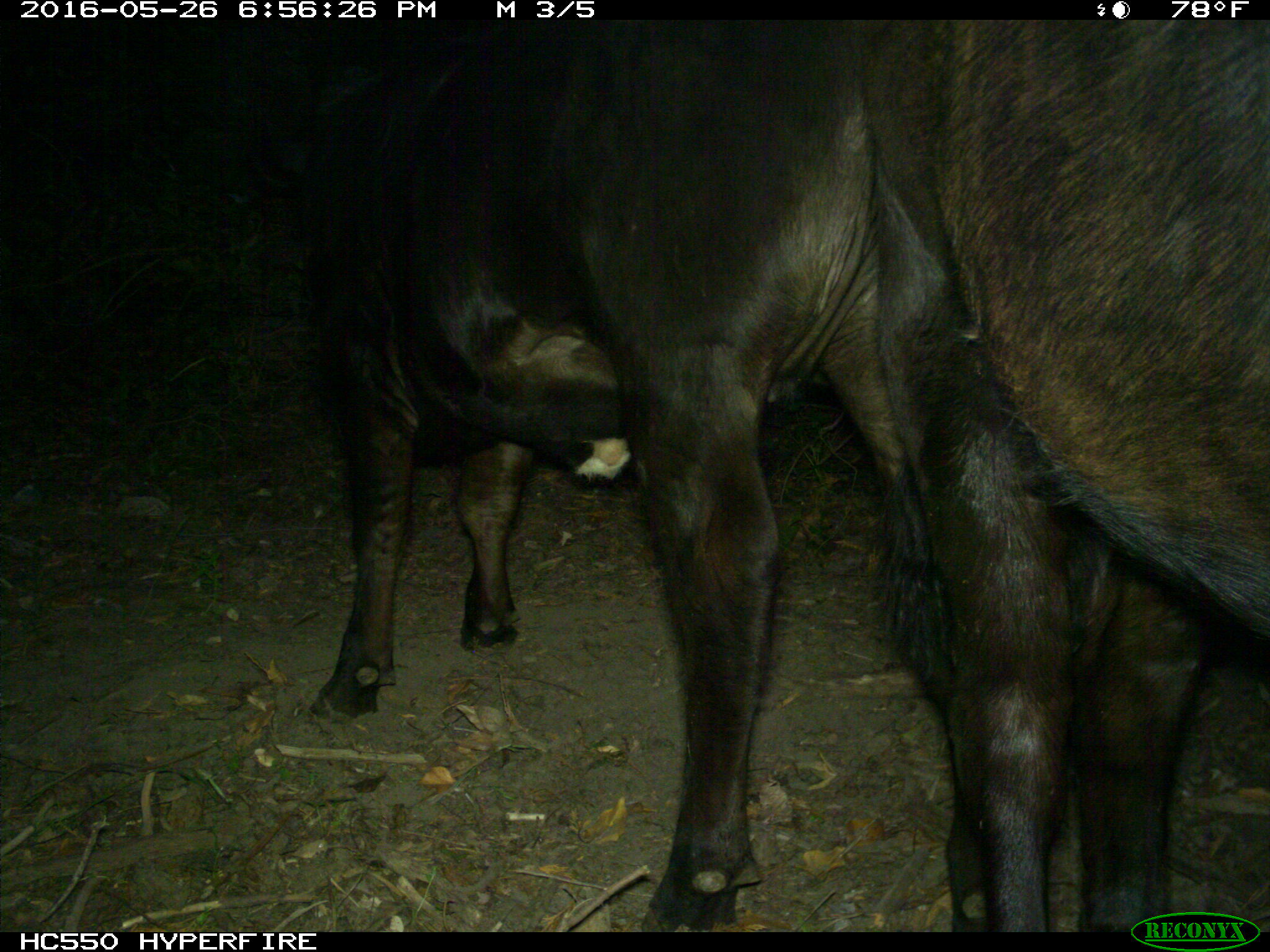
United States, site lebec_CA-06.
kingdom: Animalia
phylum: Chordata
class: Mammalia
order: Artiodactyla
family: Bovidae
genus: Bos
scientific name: Bos taurus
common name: domestic cow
Bos taurus (domestic cow).